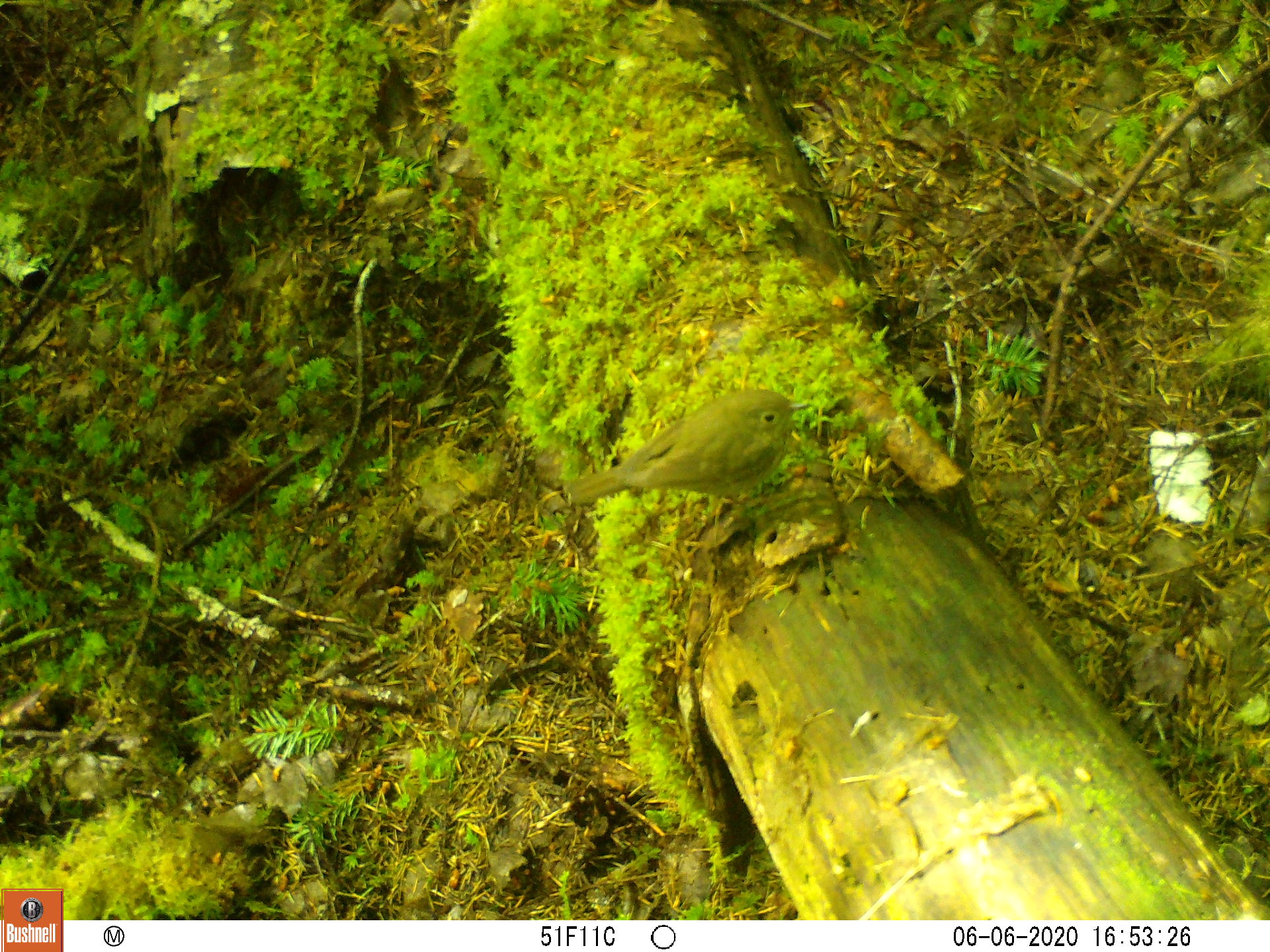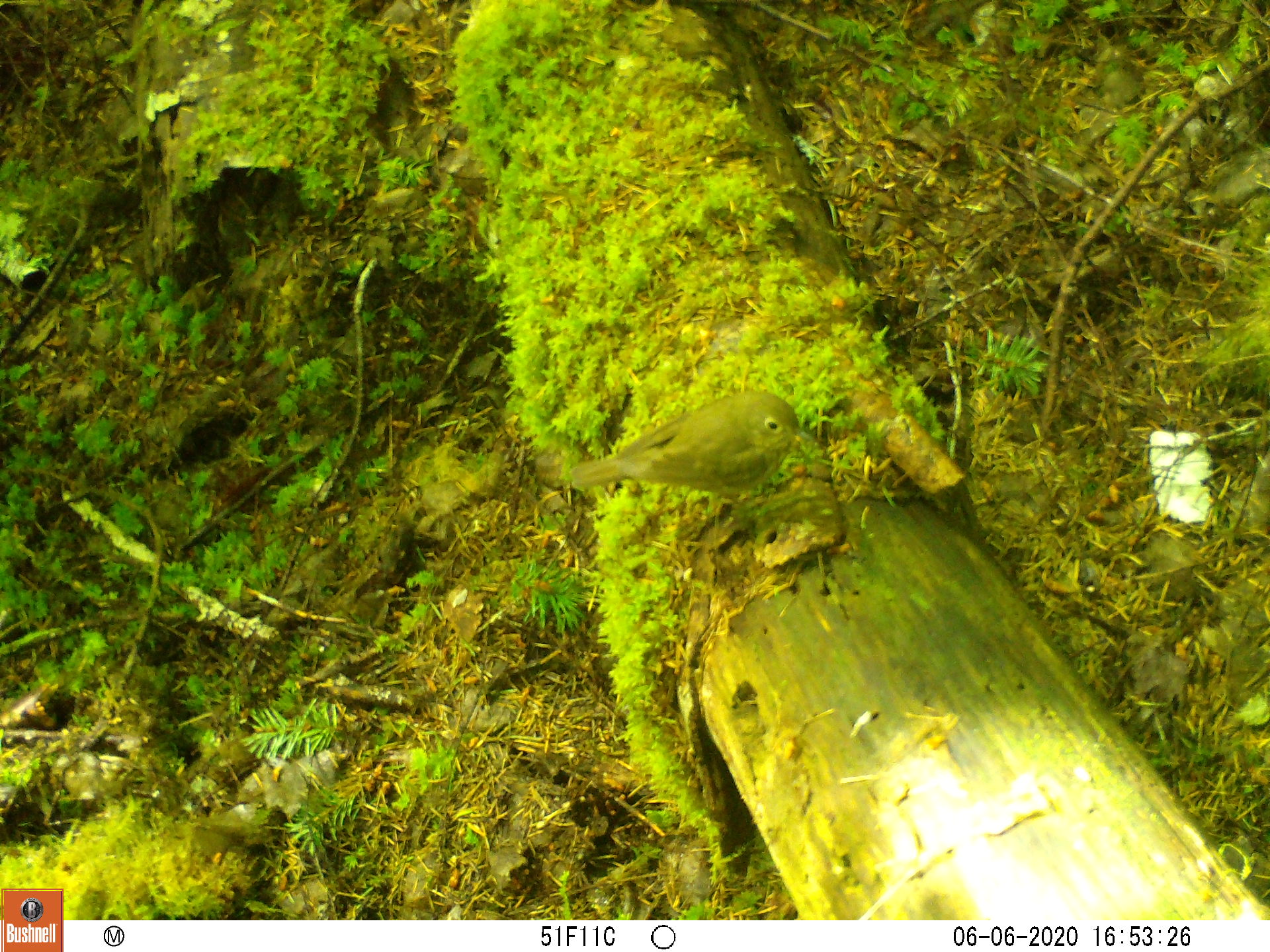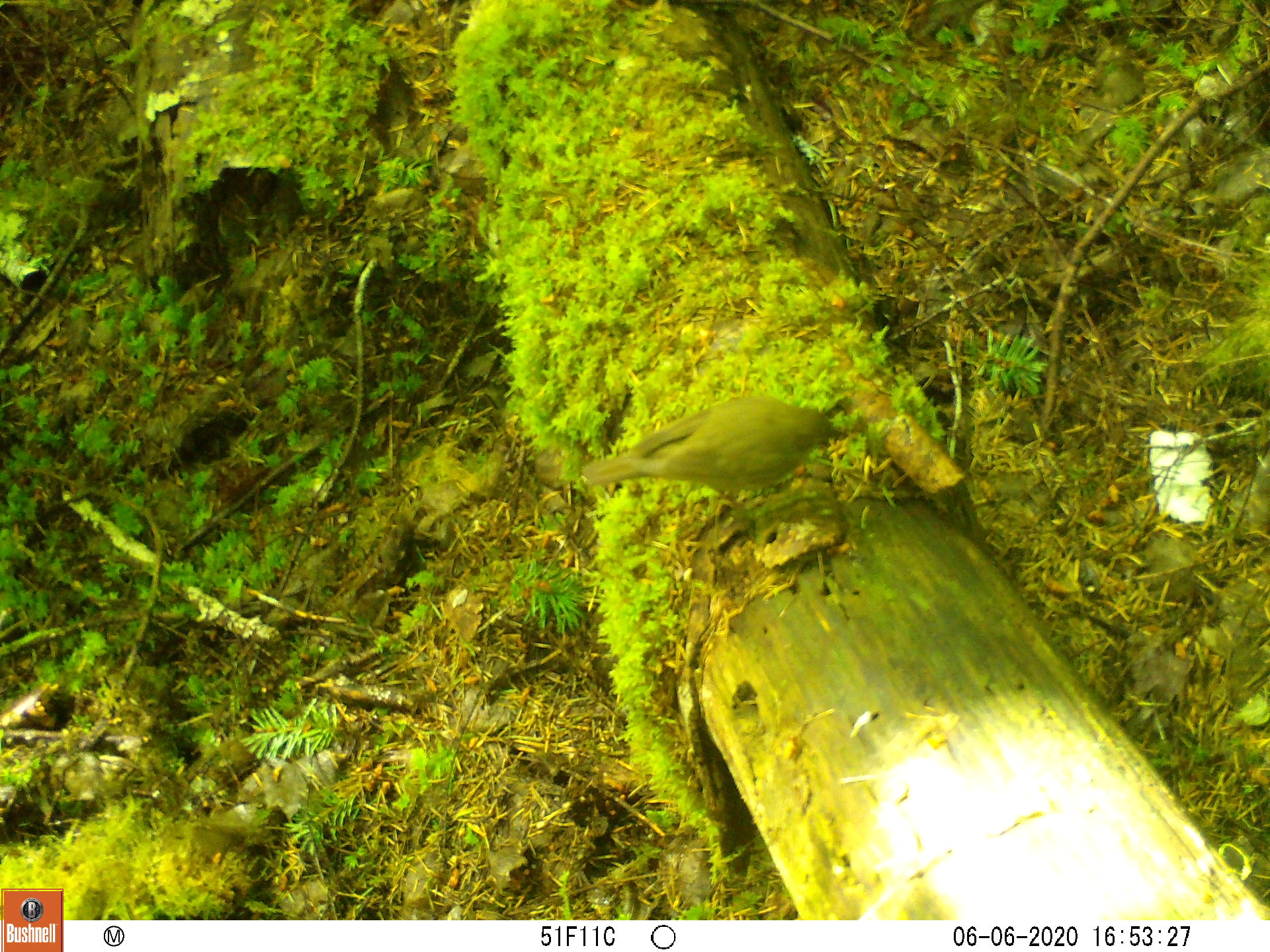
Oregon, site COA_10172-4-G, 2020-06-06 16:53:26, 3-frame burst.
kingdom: Animalia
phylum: Chordata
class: Aves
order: Passeriformes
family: Turdidae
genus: Catharus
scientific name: Catharus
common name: brown thrushes and nightingale-thrushes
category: catharus species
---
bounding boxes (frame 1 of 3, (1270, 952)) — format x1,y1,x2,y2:
catharus species: 540,366,831,535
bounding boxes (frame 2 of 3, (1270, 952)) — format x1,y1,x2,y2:
catharus species: 525,361,826,559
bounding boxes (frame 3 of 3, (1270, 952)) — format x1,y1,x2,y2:
catharus species: 556,372,869,549